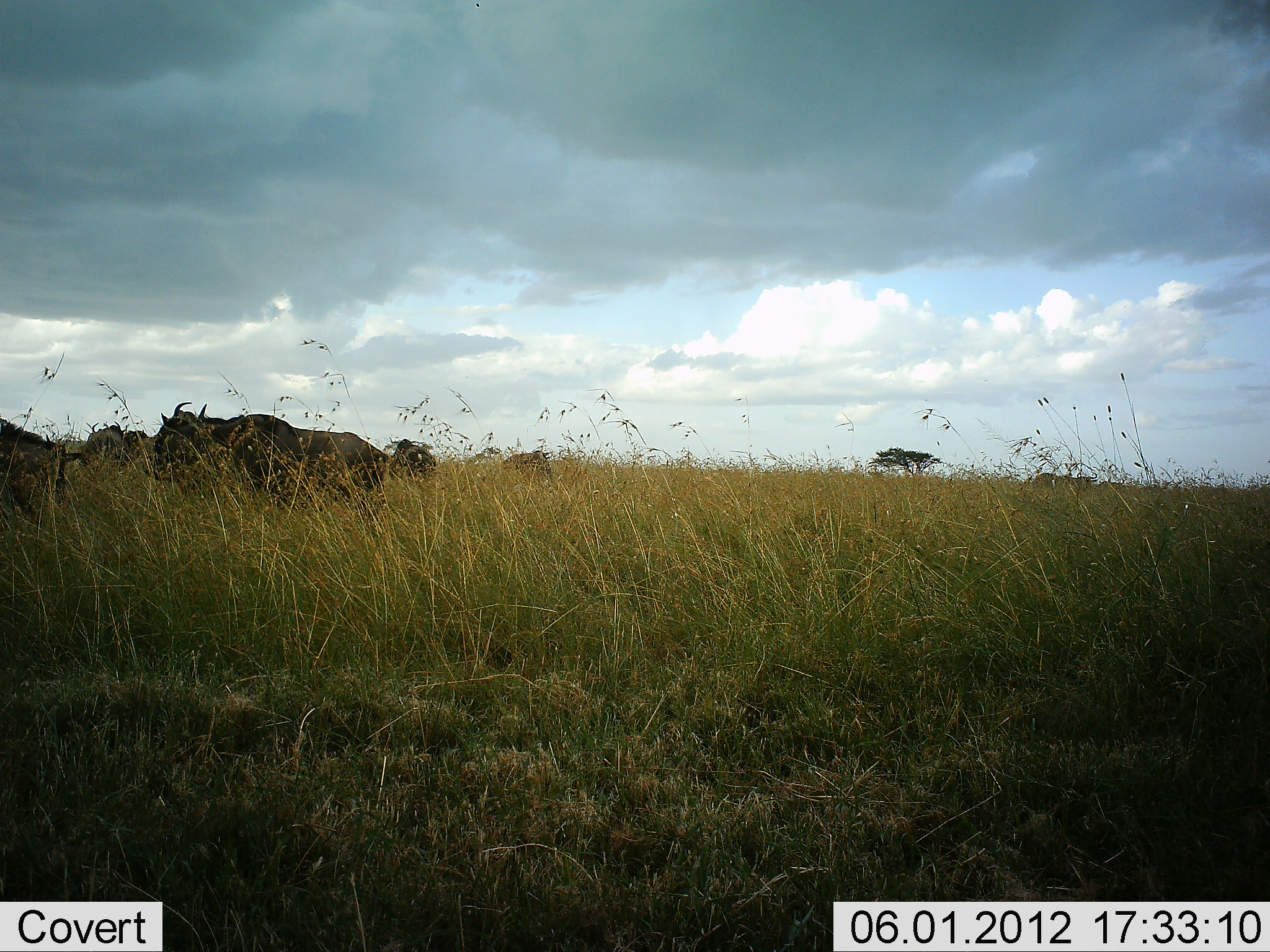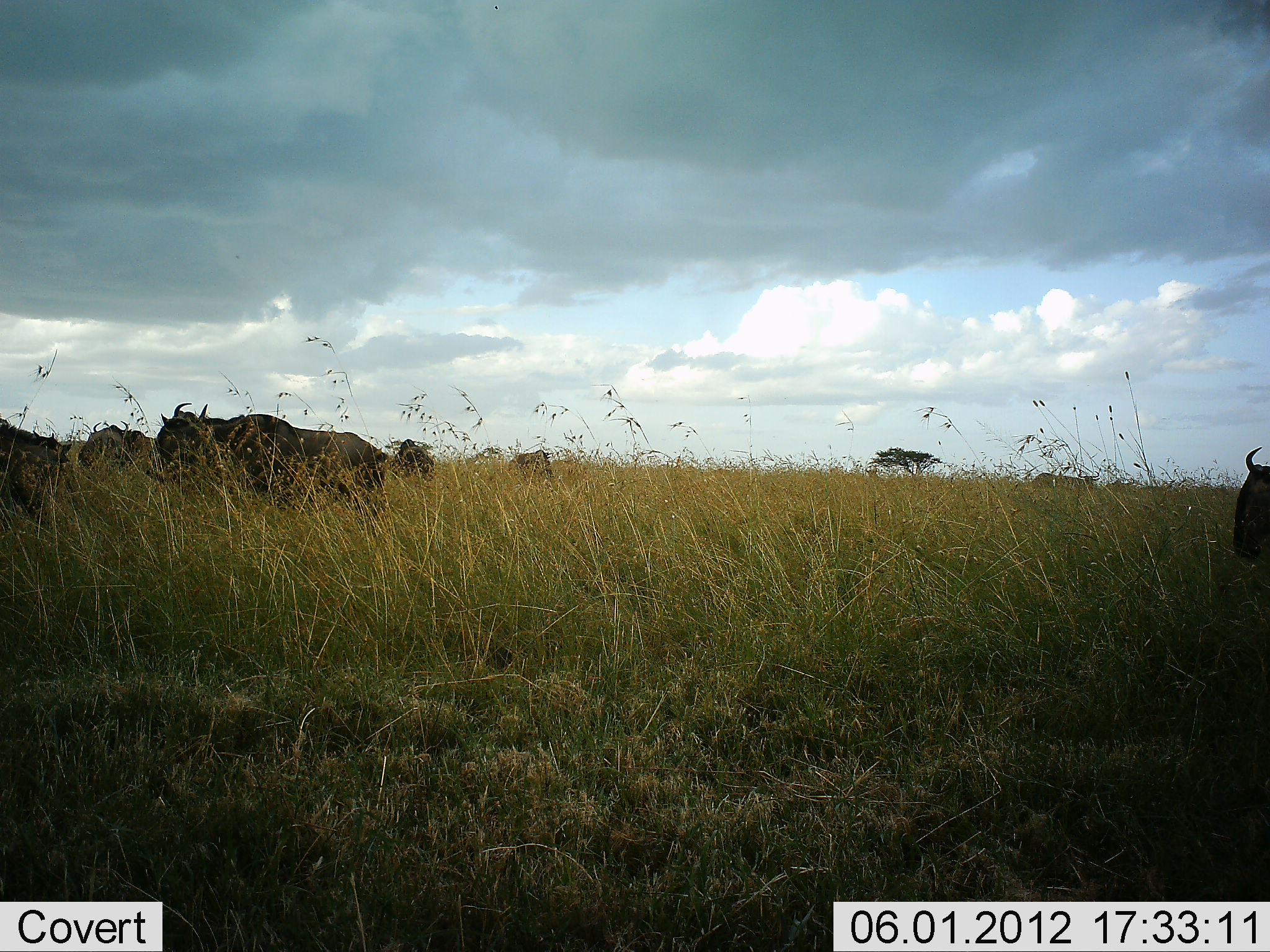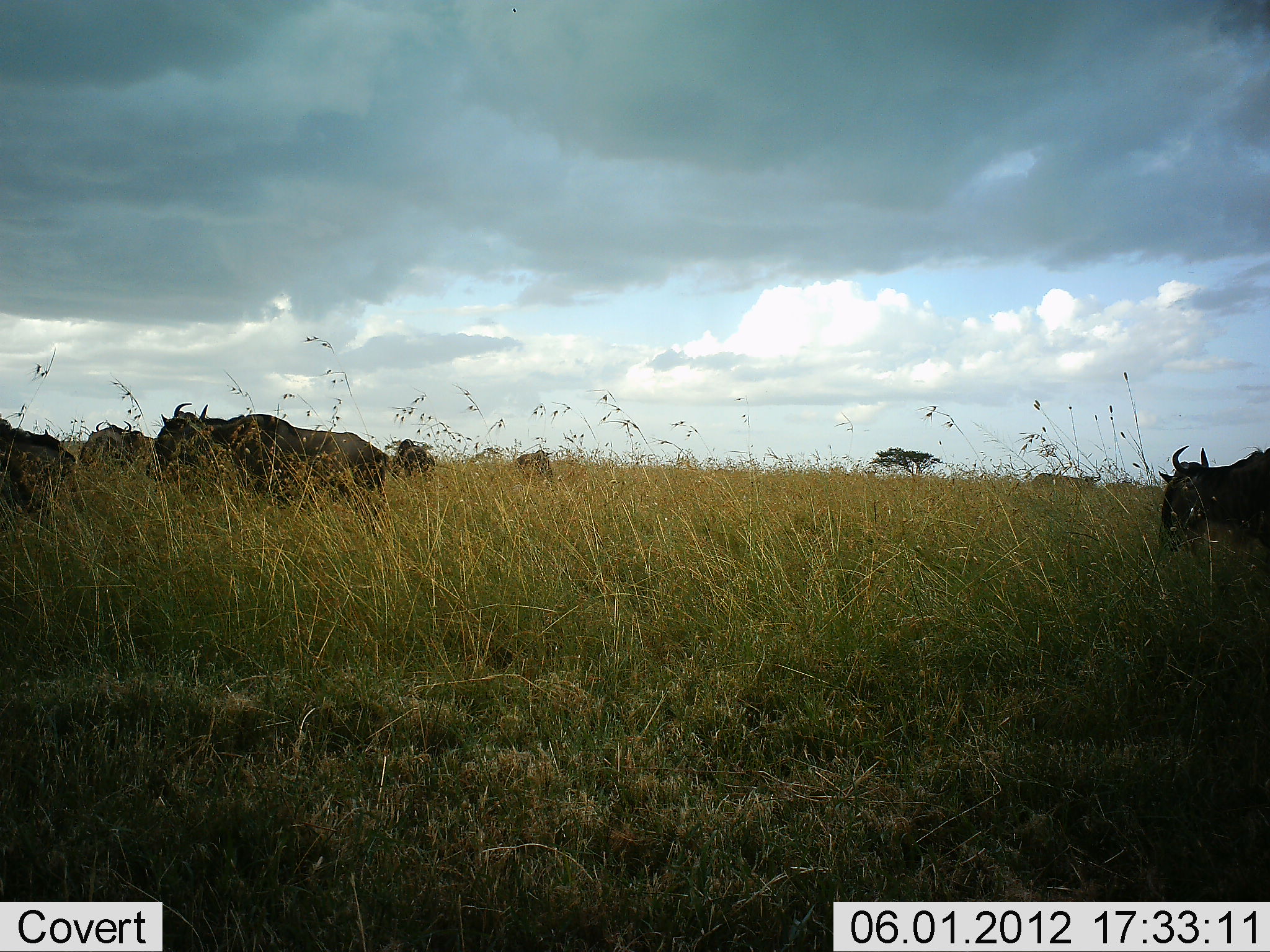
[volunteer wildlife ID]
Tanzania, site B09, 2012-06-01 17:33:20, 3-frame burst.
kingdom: Animalia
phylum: Chordata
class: Mammalia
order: Artiodactyla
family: Bovidae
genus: Connochaetes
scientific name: Connochaetes taurinus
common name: blue wildebeest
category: wildebeest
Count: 6.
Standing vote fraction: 60%.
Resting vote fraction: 0%.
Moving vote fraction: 70%.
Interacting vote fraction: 10%.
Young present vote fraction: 0%.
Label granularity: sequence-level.